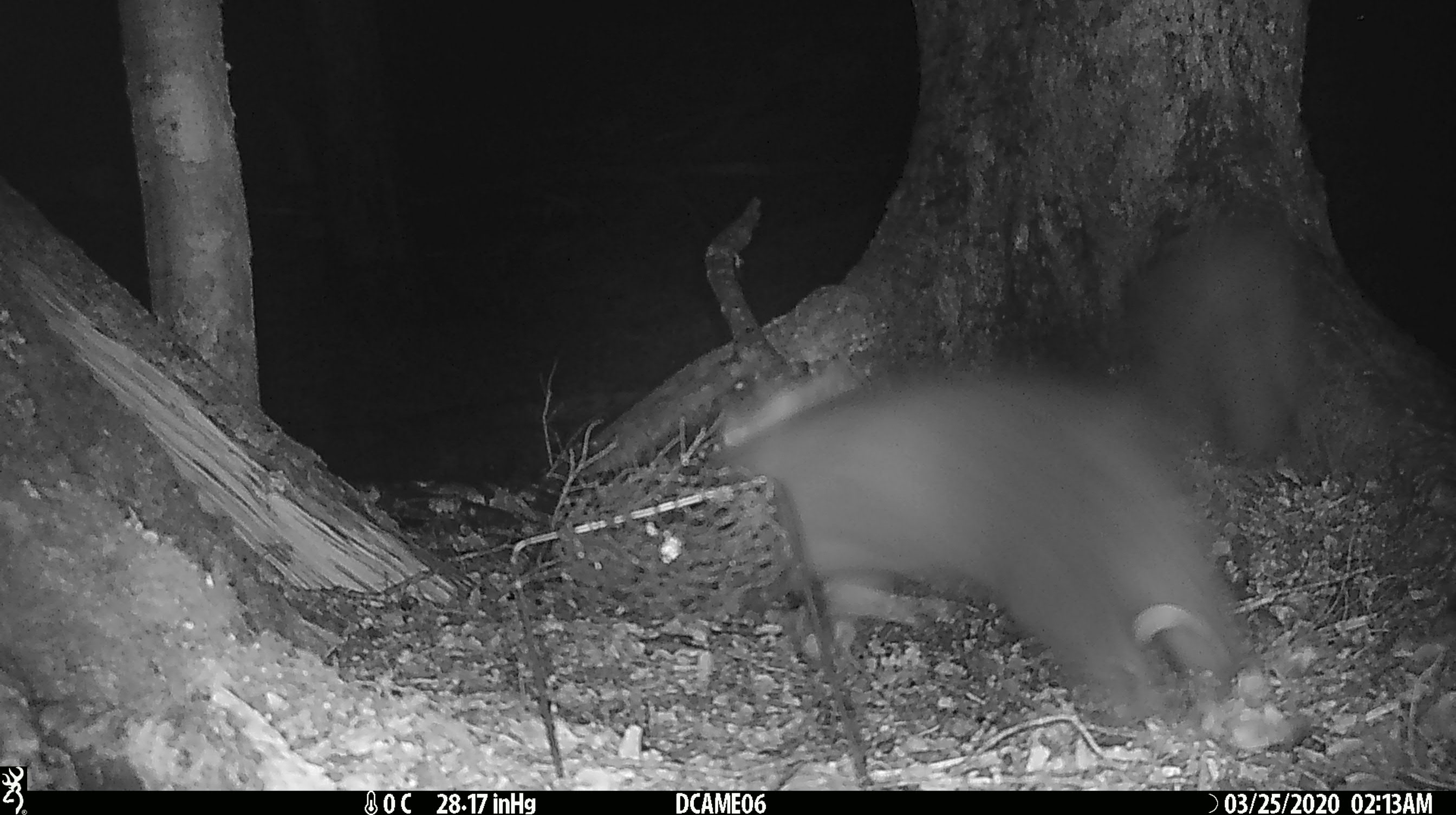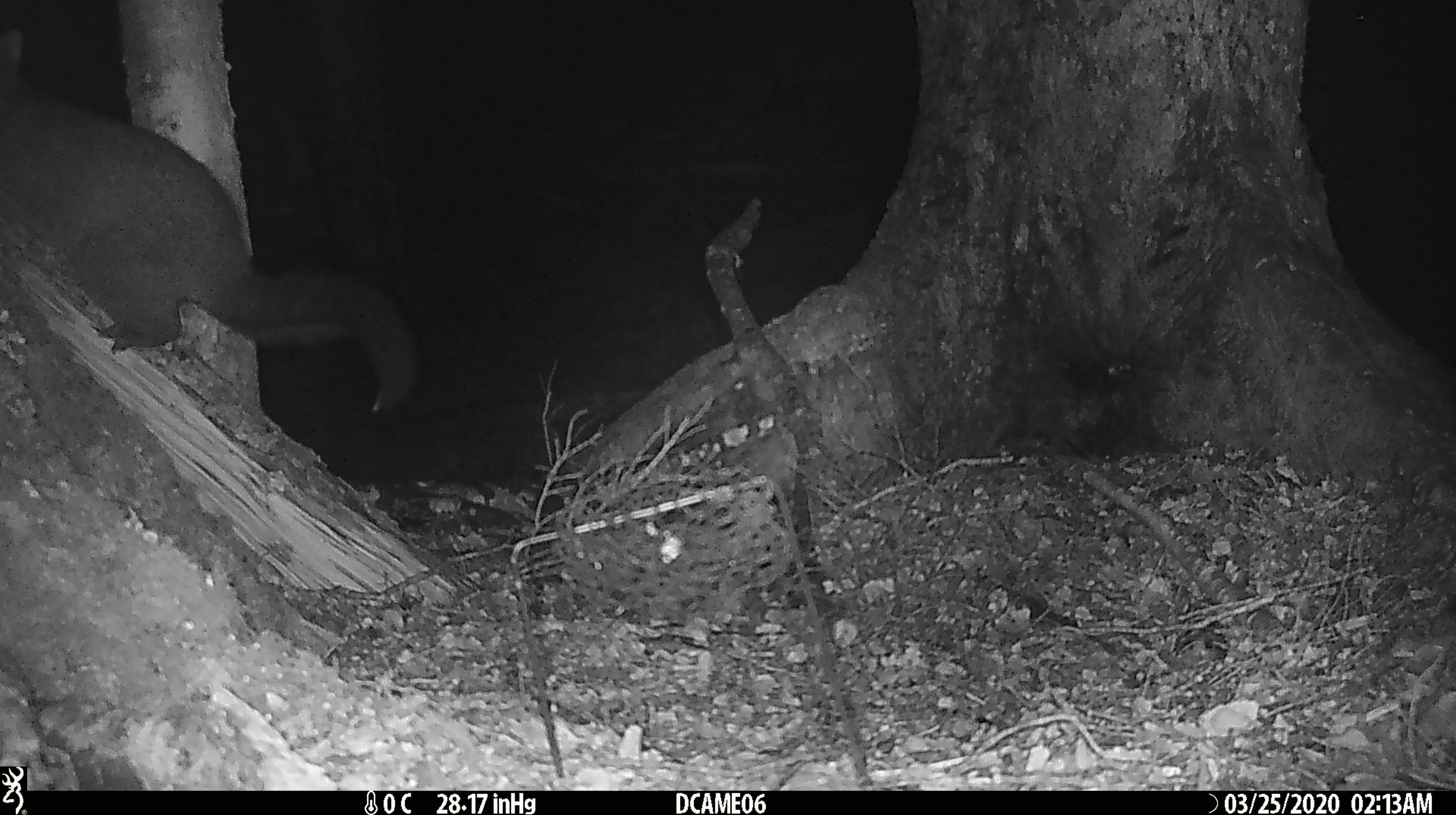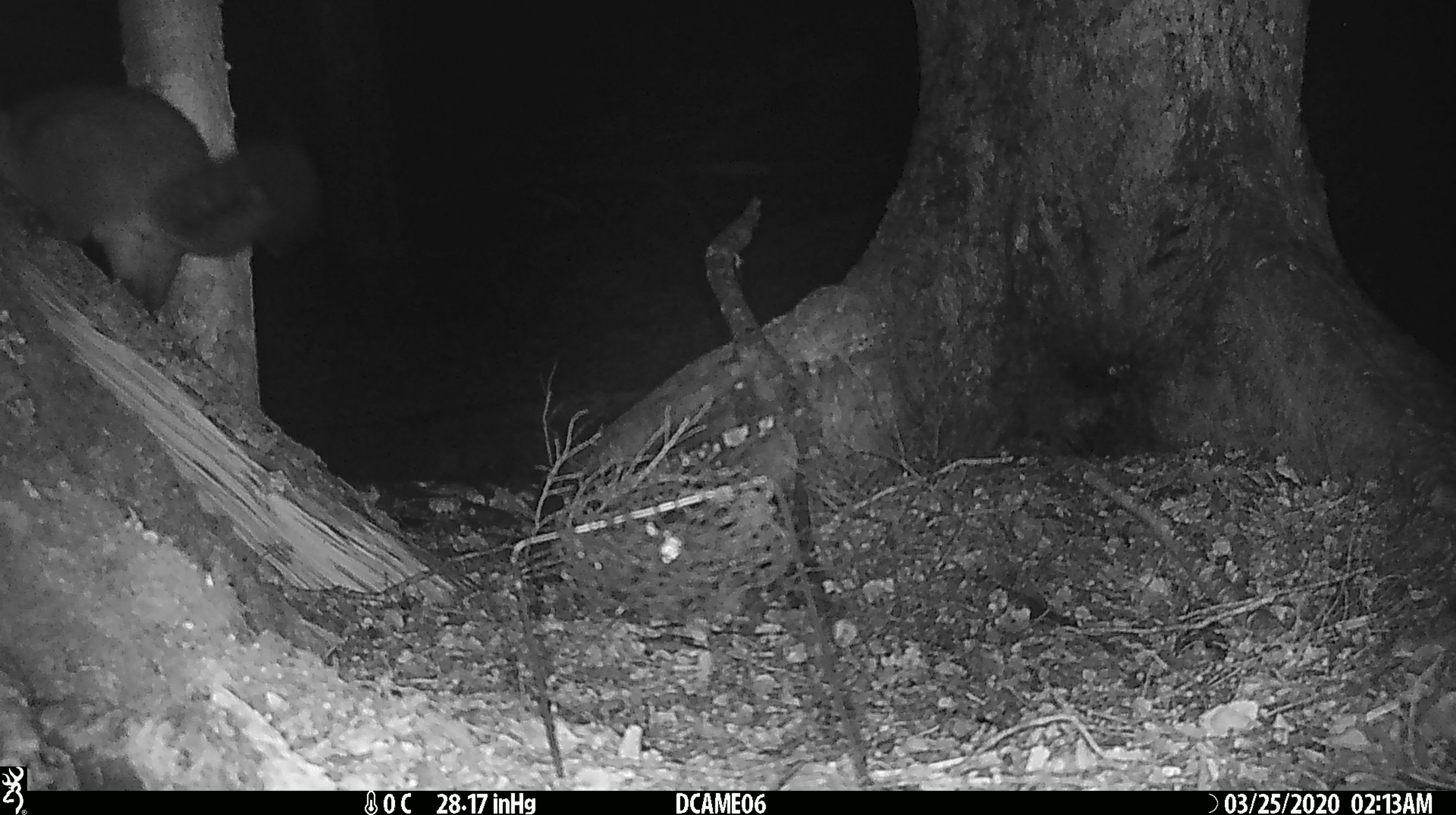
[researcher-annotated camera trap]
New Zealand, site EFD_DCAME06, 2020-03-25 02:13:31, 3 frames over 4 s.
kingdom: Animalia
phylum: Chordata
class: Mammalia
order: Diprotodontia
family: Phalangeridae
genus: Trichosurus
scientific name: Trichosurus vulpecula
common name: common brushtail possum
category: possum